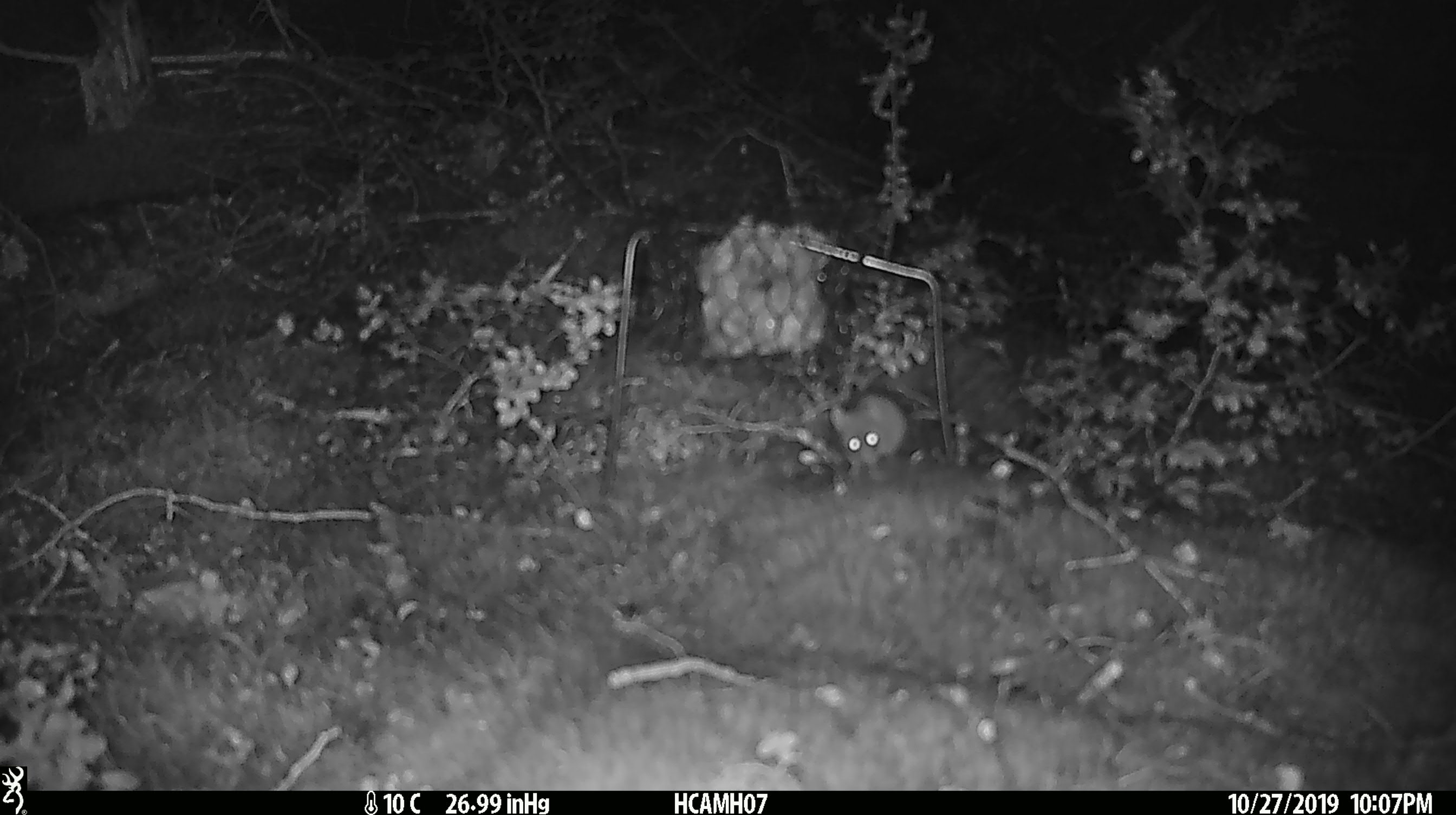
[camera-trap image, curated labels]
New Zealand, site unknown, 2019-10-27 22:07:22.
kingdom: Animalia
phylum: Chordata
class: Mammalia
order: Rodentia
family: Muridae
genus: Mus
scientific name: Mus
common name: mouse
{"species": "mouse (Mus)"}